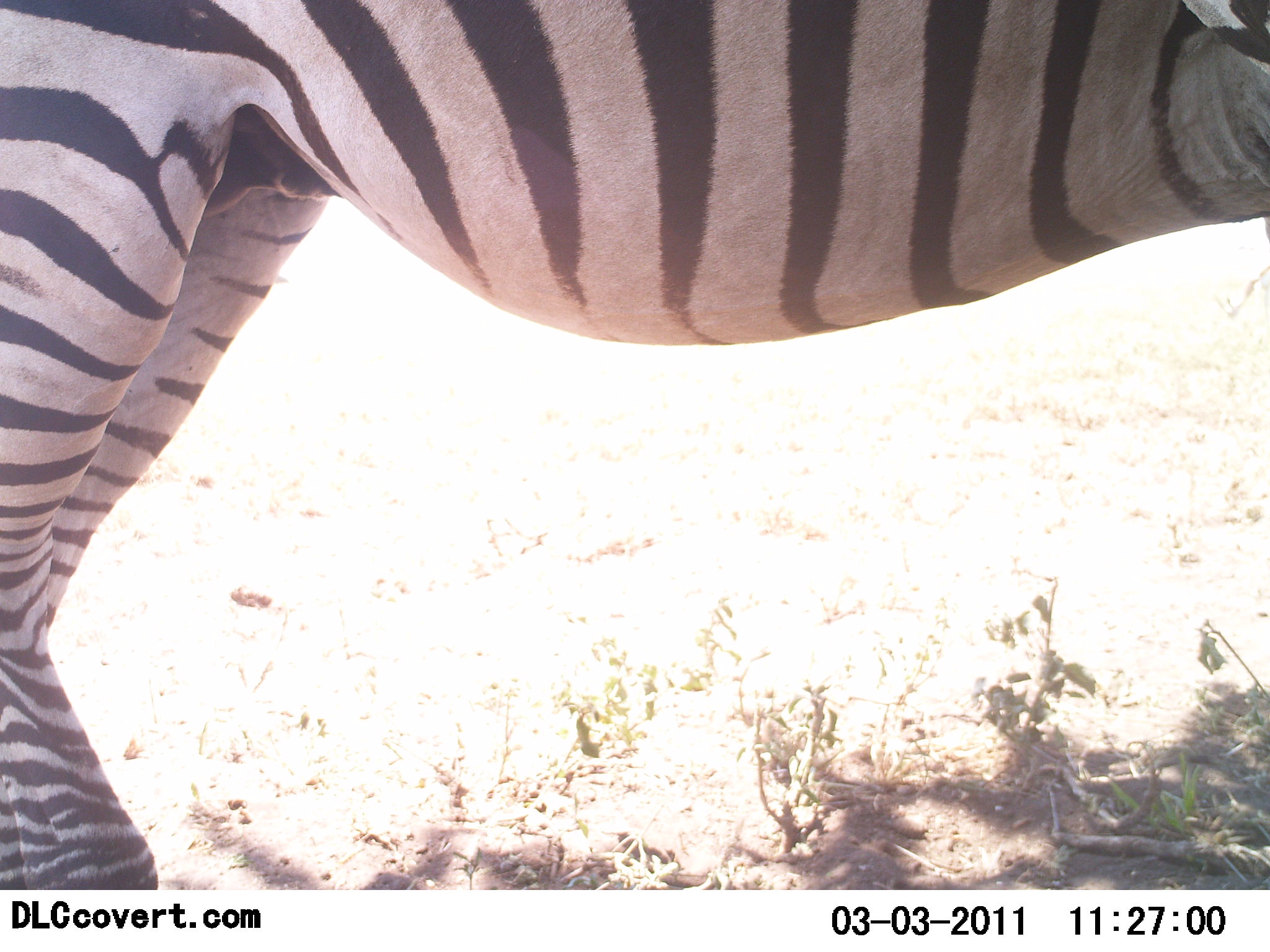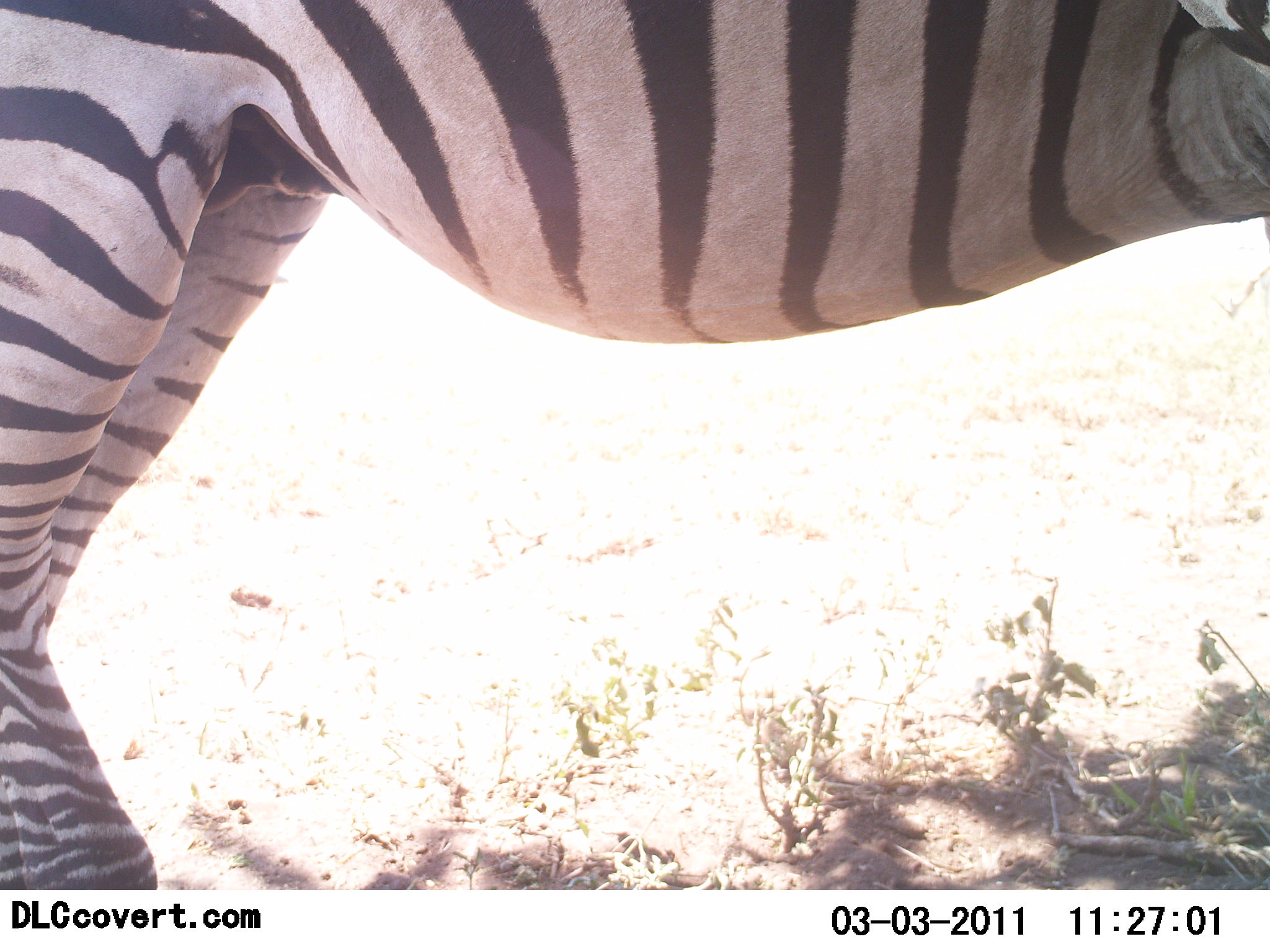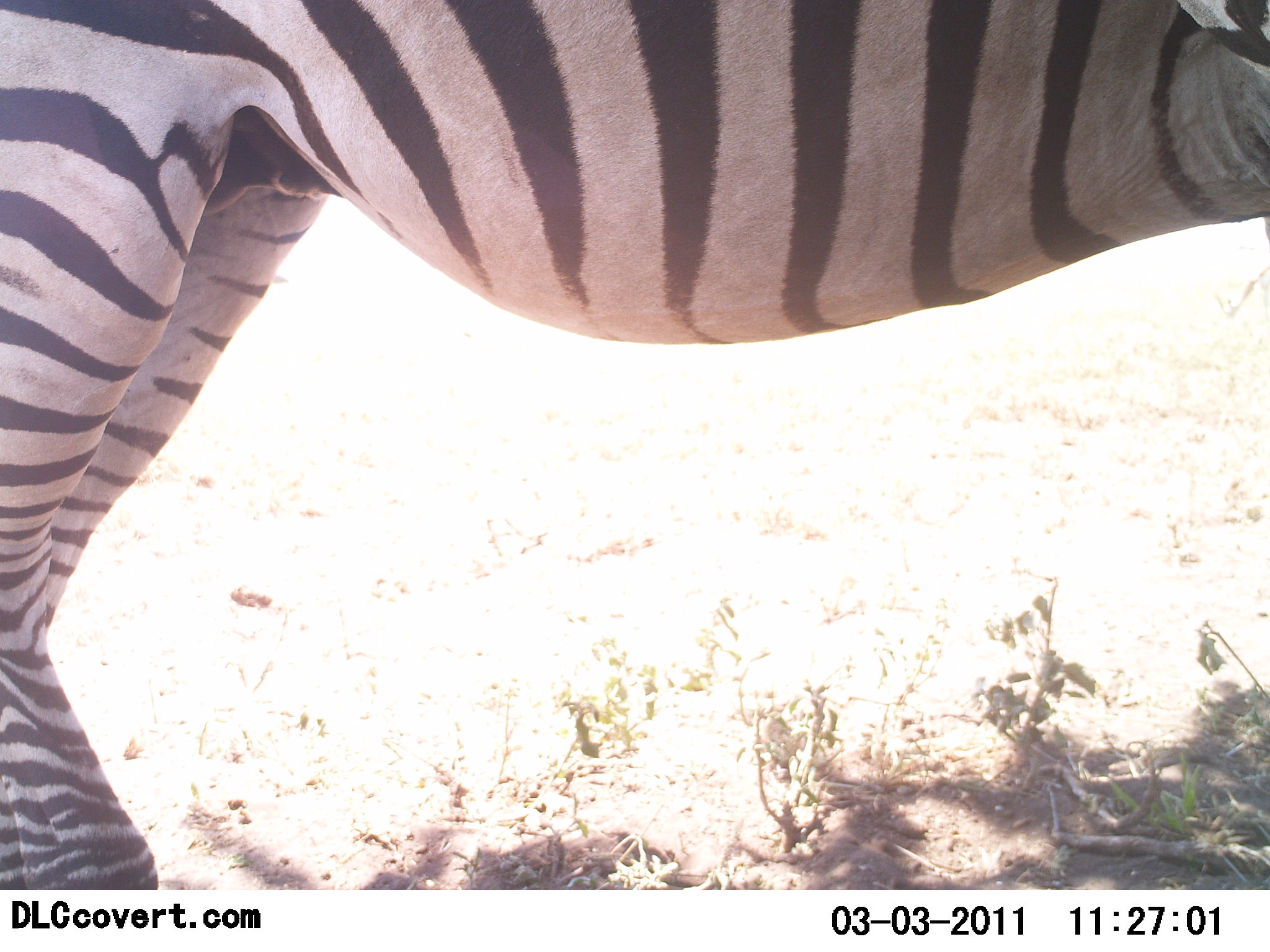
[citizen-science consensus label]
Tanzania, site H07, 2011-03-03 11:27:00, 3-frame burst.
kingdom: Animalia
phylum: Chordata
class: Mammalia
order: Perissodactyla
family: Equidae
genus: Equus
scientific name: Equus quagga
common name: plains zebra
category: zebra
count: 1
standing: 86%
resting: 0%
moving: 14%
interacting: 0%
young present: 0%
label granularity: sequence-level